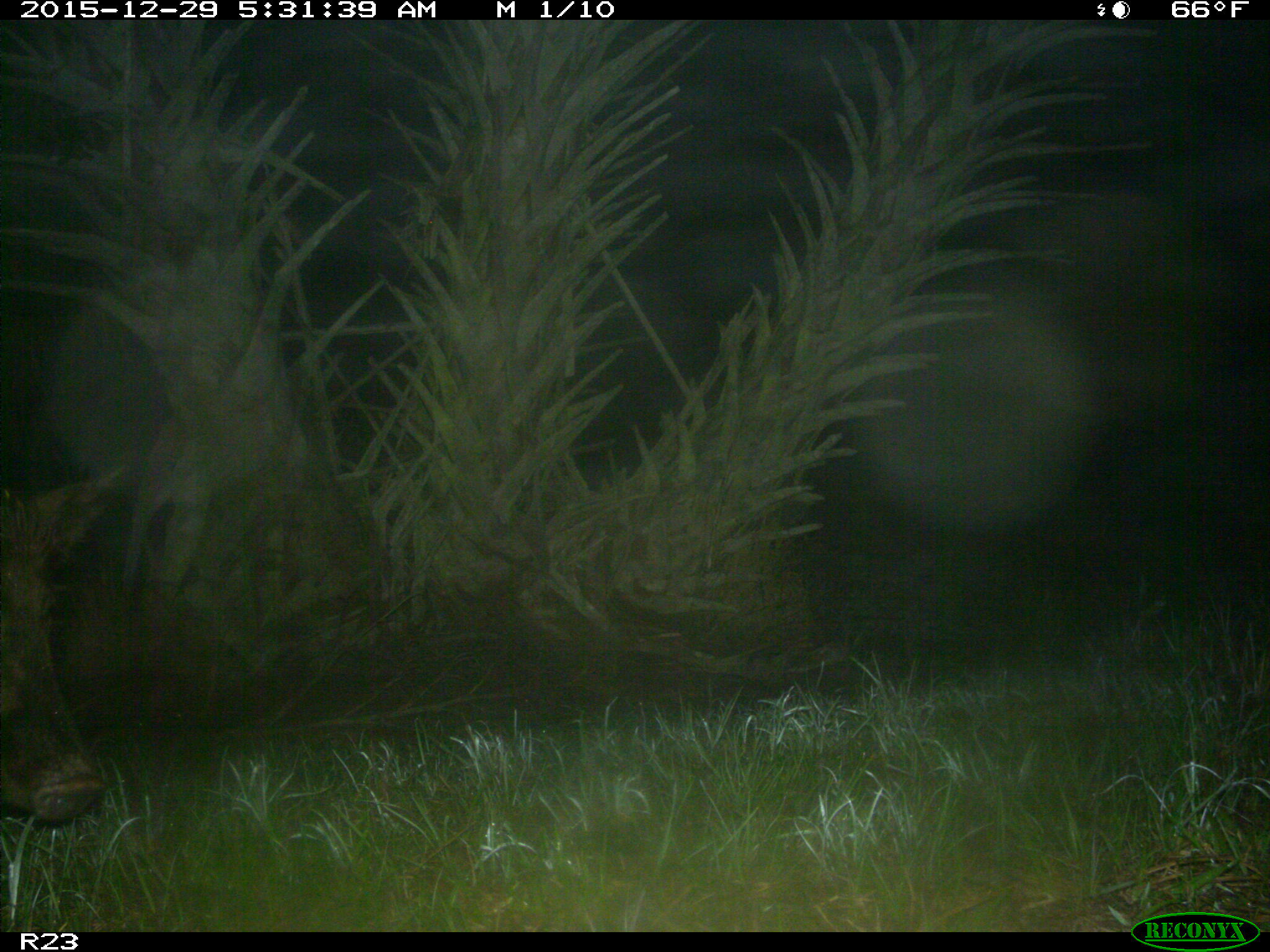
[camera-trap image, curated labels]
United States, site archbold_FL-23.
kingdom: Animalia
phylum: Chordata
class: Mammalia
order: Artiodactyla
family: Suidae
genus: Sus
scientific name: Sus scrofa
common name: wild boar